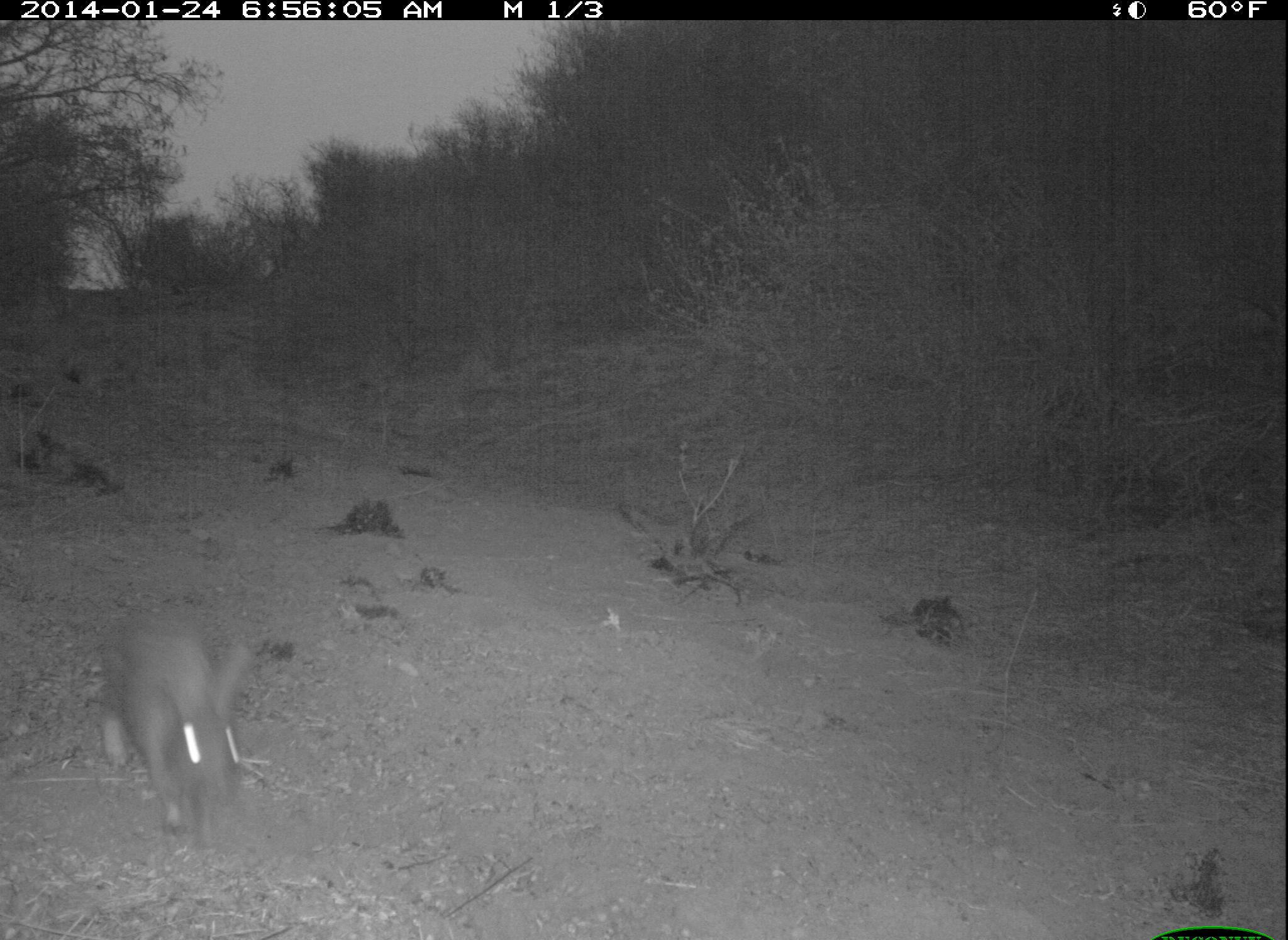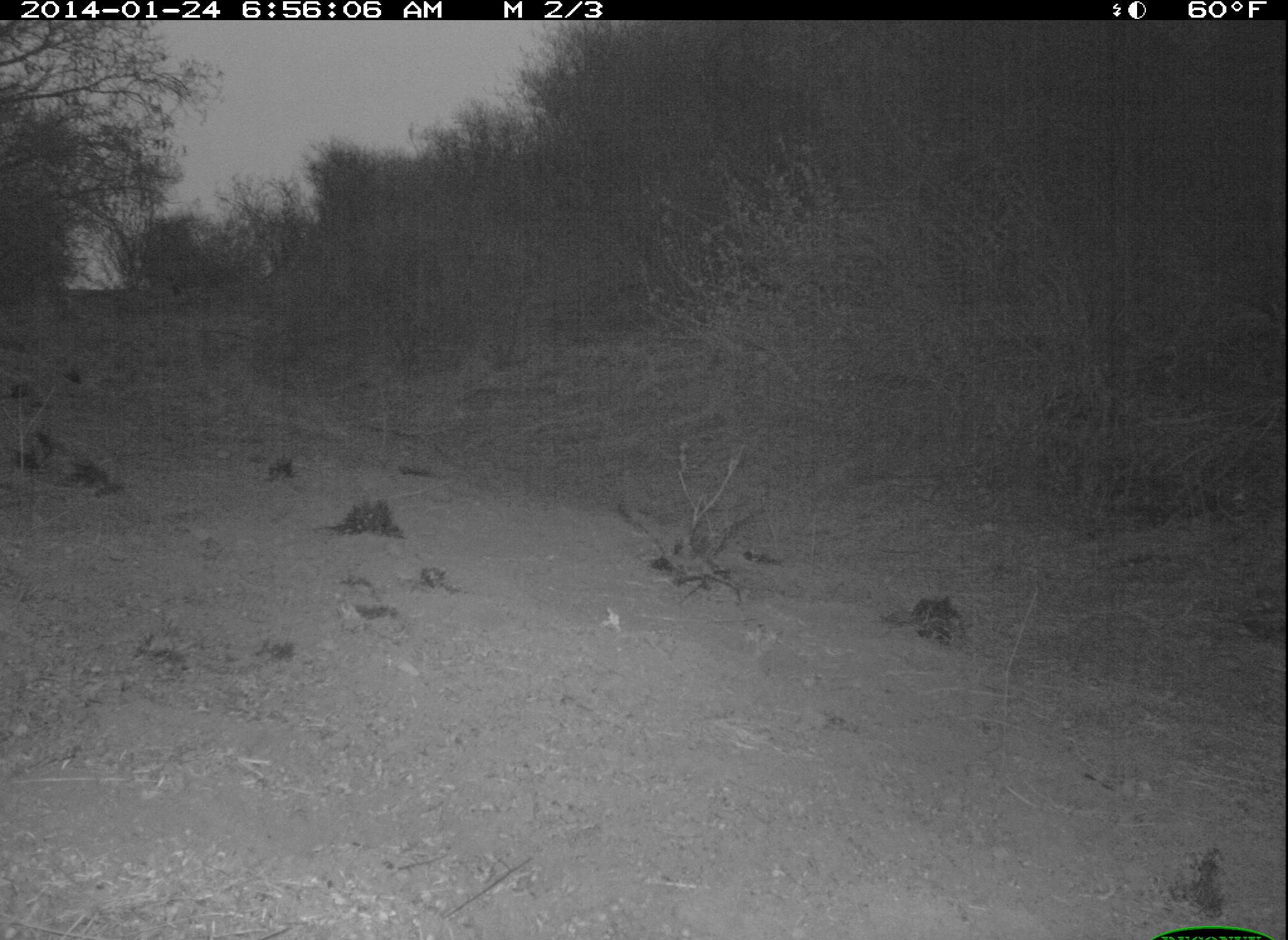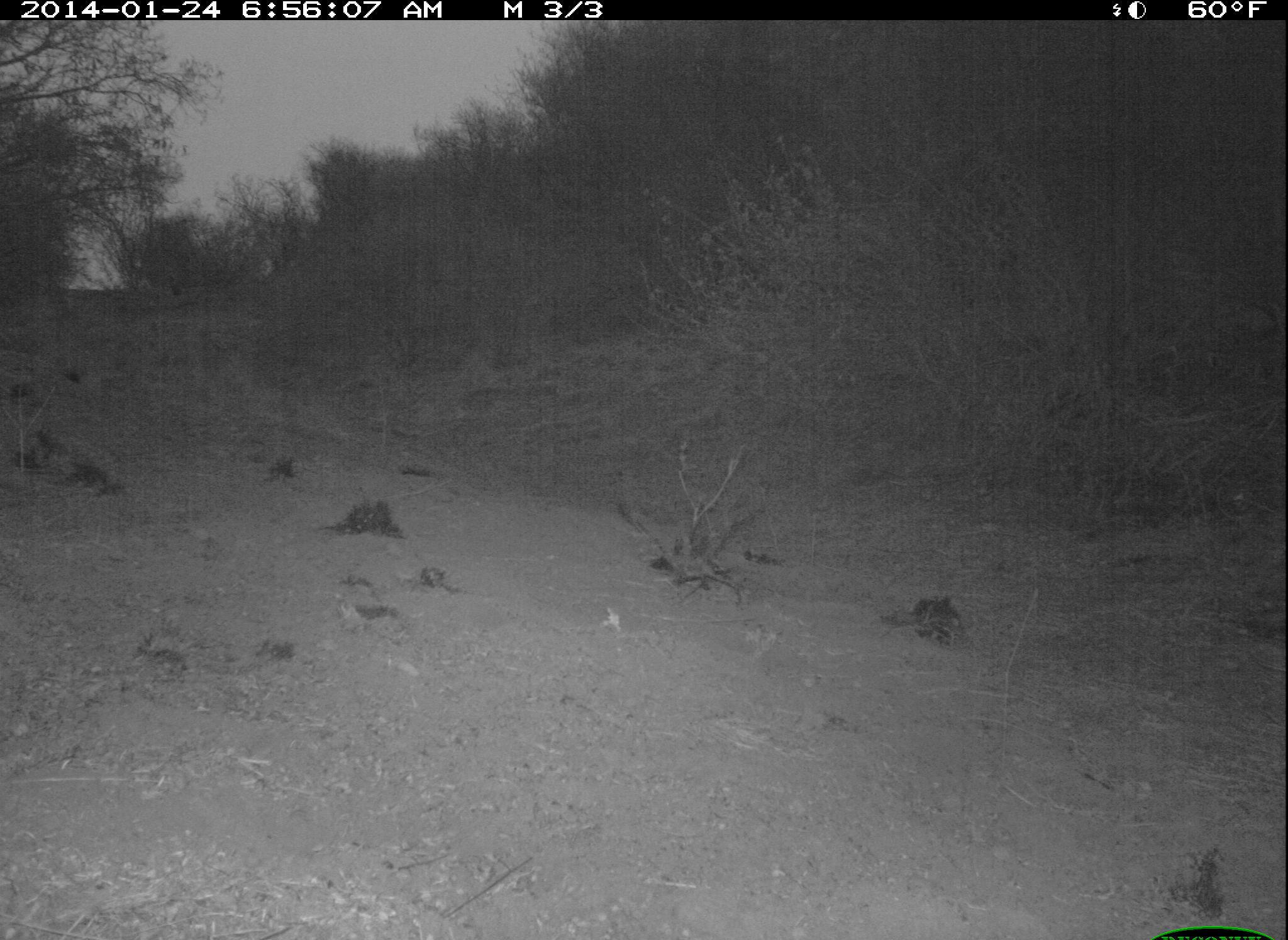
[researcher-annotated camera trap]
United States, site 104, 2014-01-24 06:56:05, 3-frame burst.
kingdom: Animalia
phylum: Chordata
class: Mammalia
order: Lagomorpha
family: Leporidae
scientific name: Leporidae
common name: rabbits and hares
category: rabbit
Rabbit (rabbits and hares) (Leporidae).